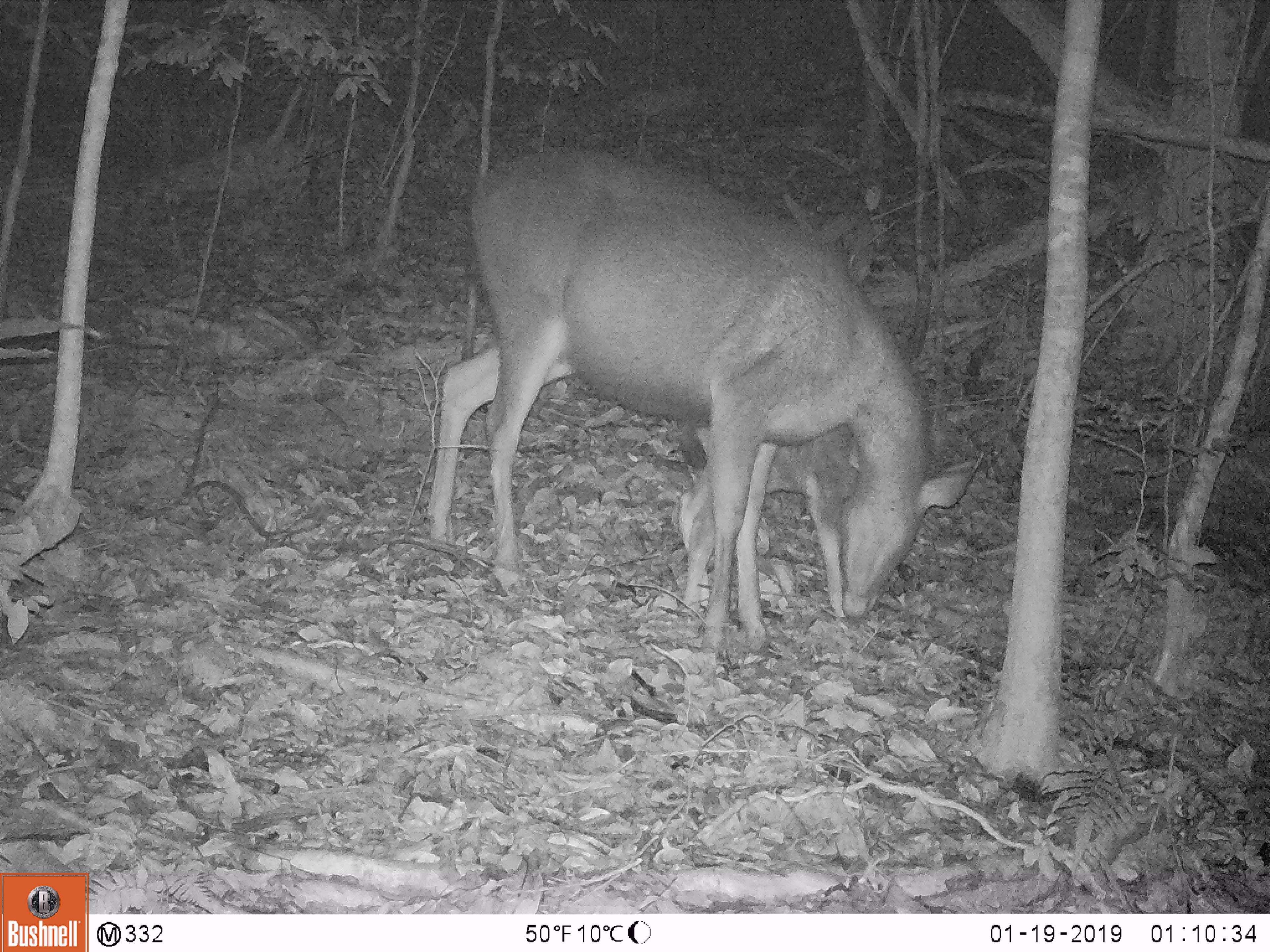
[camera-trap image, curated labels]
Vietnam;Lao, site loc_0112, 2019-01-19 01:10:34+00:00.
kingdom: Animalia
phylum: Chordata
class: Mammalia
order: Artiodactyla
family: Cervidae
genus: Rusa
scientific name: Rusa unicolor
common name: sambar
Sambar (Rusa unicolor). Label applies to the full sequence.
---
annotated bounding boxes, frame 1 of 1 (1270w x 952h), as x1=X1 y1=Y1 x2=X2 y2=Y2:
sambar: x1=425 y1=147 x2=977 y2=653; x1=669 y1=415 x2=983 y2=619